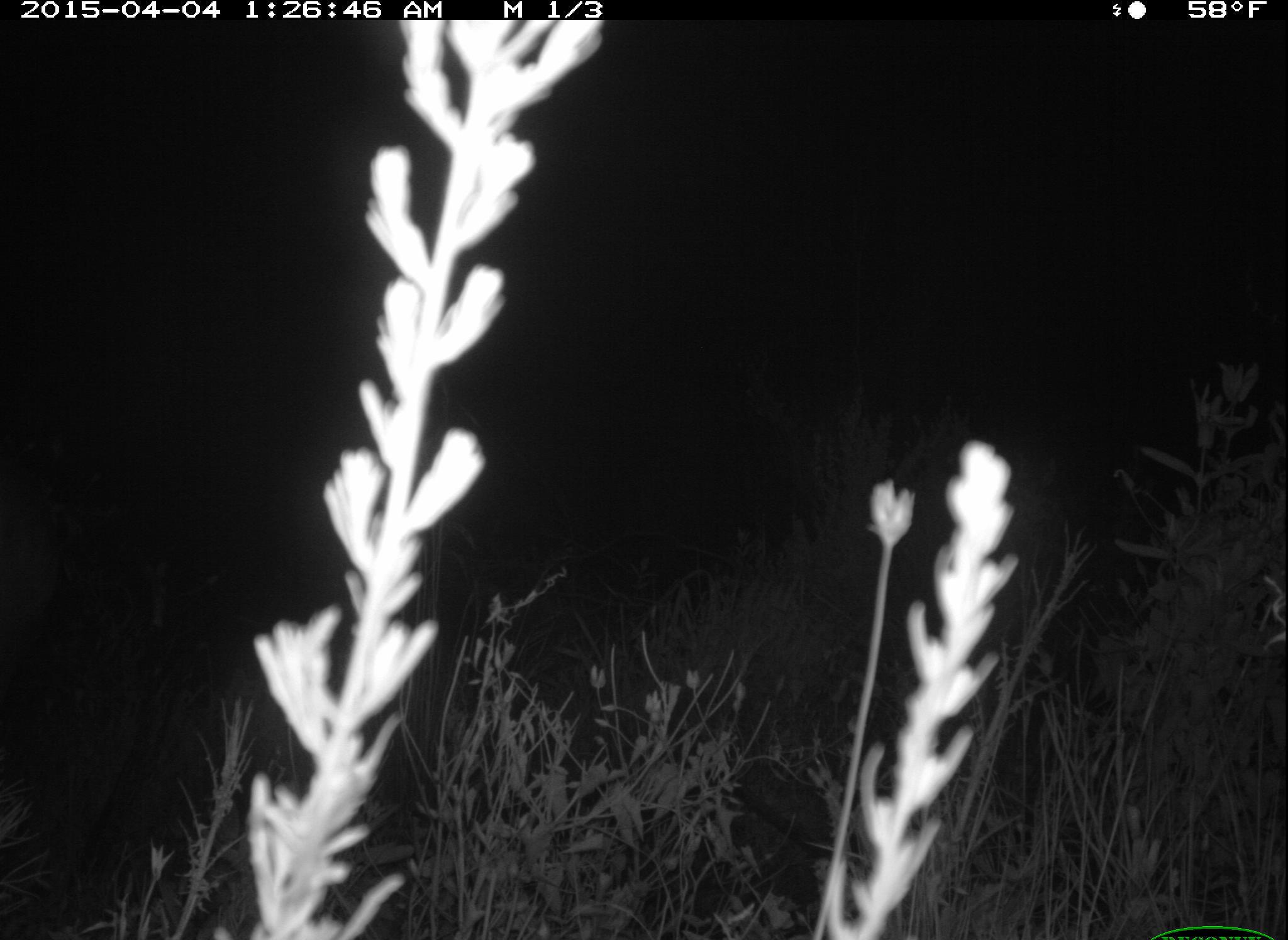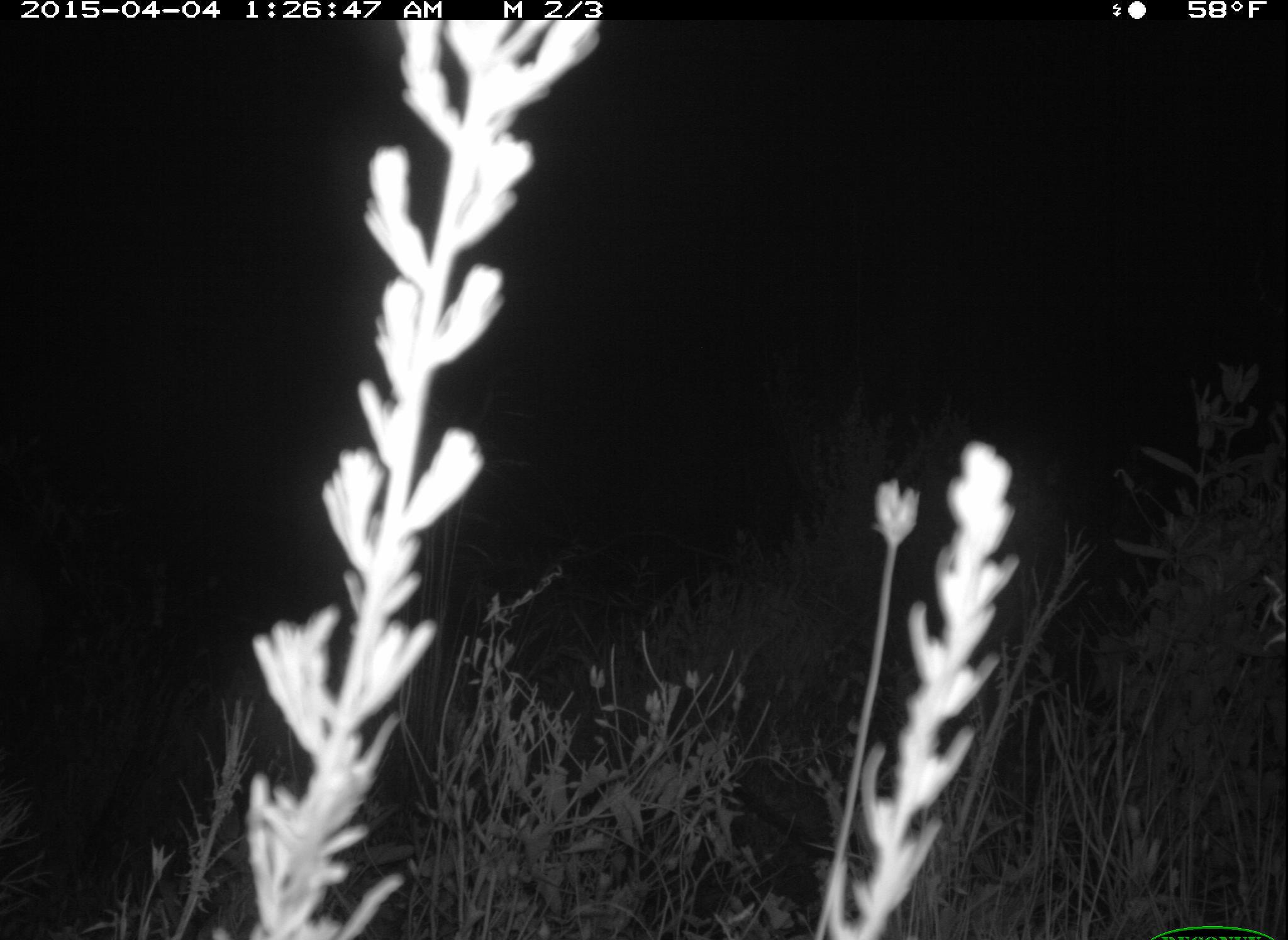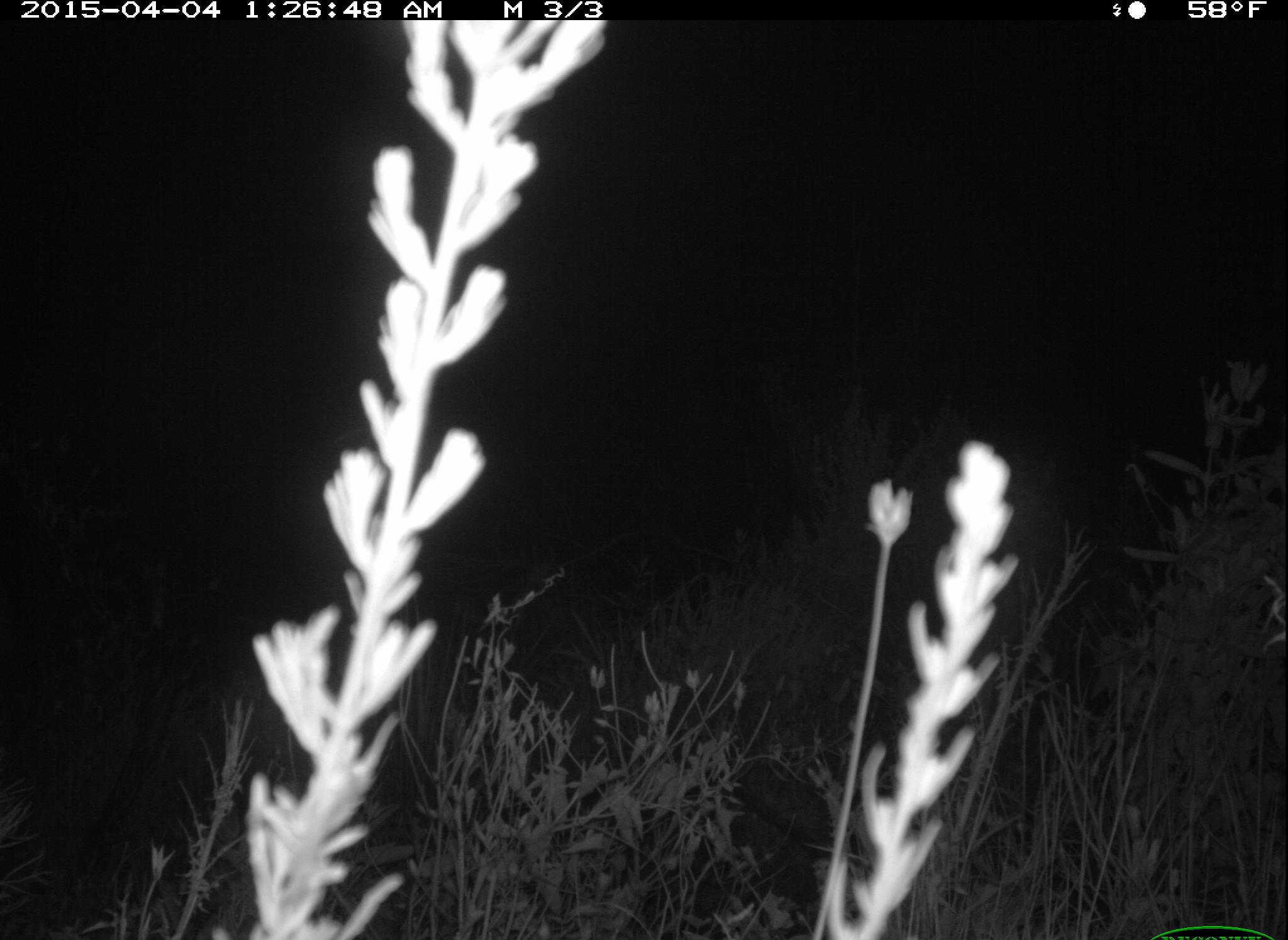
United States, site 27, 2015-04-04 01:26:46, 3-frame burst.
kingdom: Animalia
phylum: Chordata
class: Mammalia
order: Artiodactyla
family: Cervidae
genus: Odocoileus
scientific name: Odocoileus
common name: deer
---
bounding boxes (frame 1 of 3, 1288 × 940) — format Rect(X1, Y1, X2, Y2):
deer: Rect(0, 383, 80, 647)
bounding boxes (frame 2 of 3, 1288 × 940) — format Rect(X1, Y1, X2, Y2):
deer: Rect(0, 480, 82, 709)